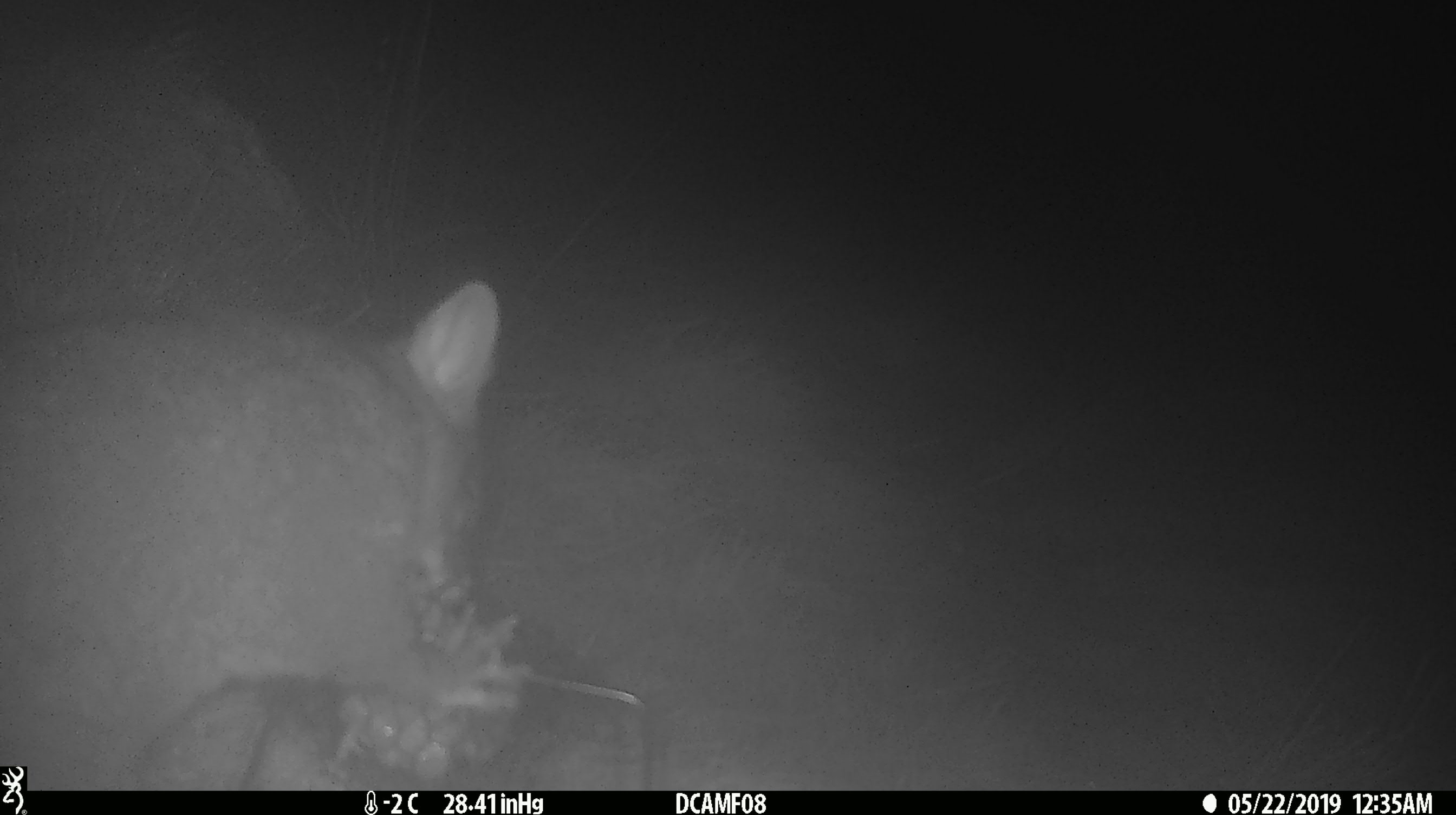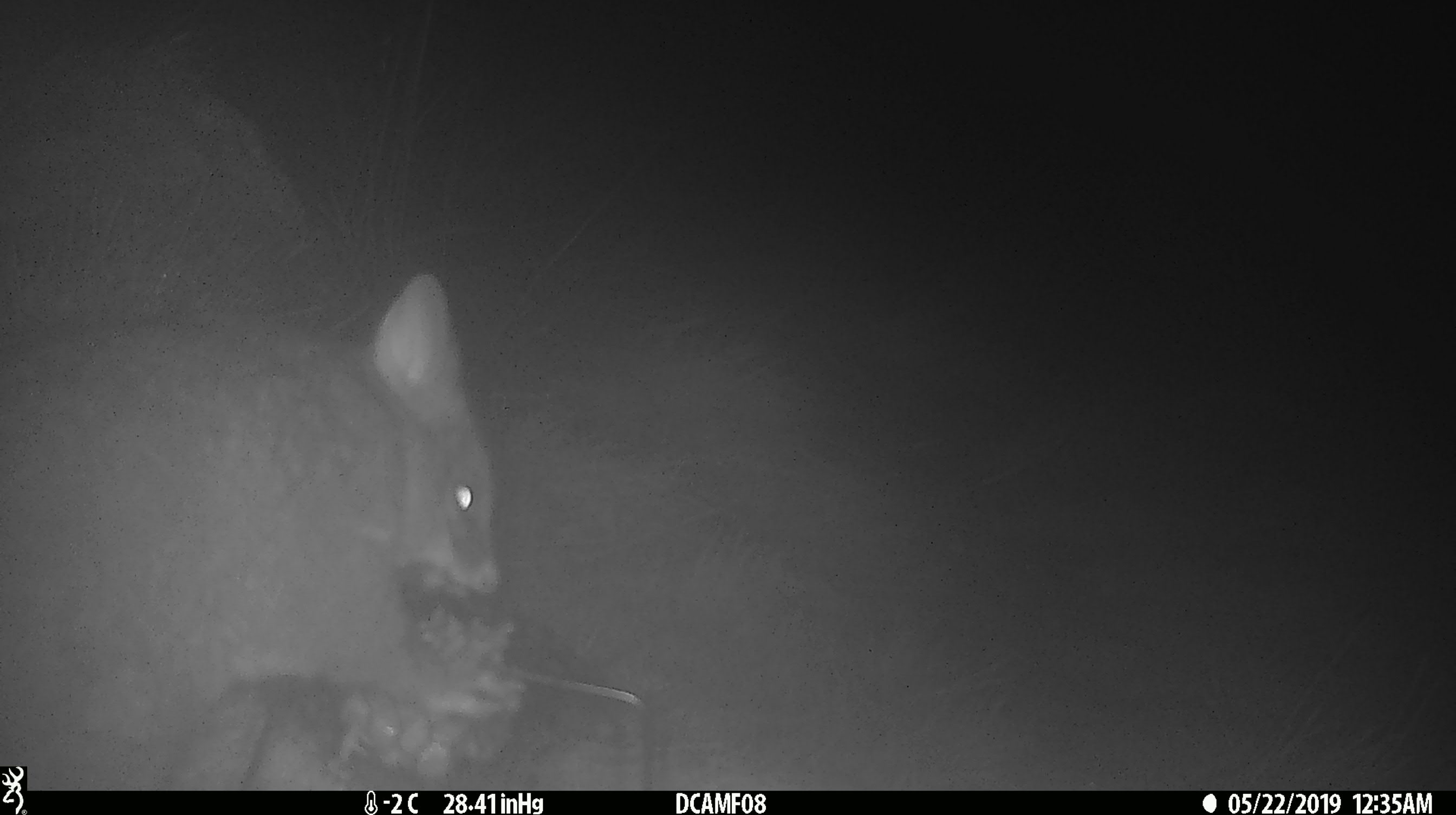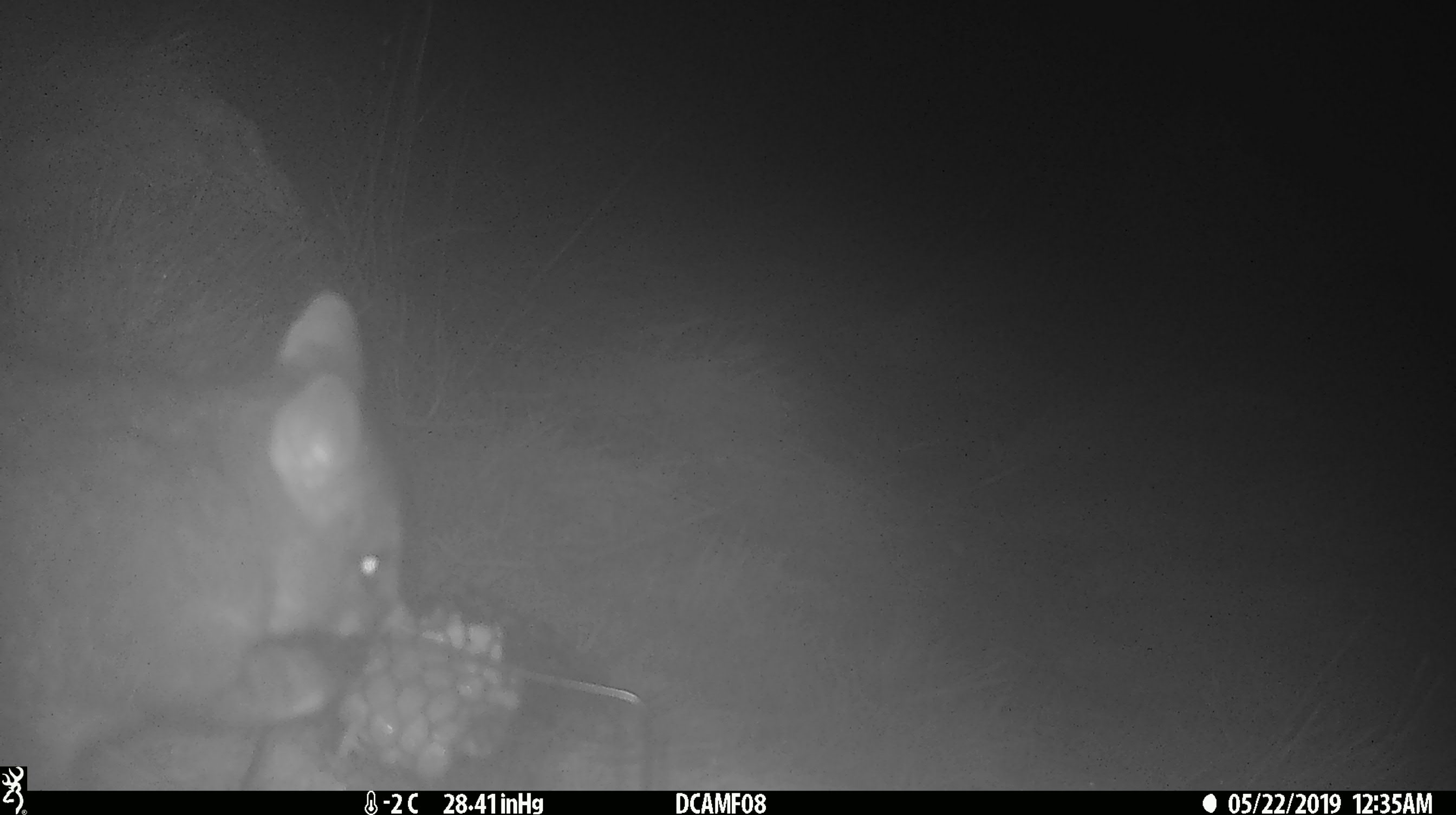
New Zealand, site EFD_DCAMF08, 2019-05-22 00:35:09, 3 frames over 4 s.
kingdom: Animalia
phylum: Chordata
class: Mammalia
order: Diprotodontia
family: Phalangeridae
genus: Trichosurus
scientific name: Trichosurus vulpecula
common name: common brushtail possum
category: possum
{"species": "possum (common brushtail possum) (Trichosurus vulpecula)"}